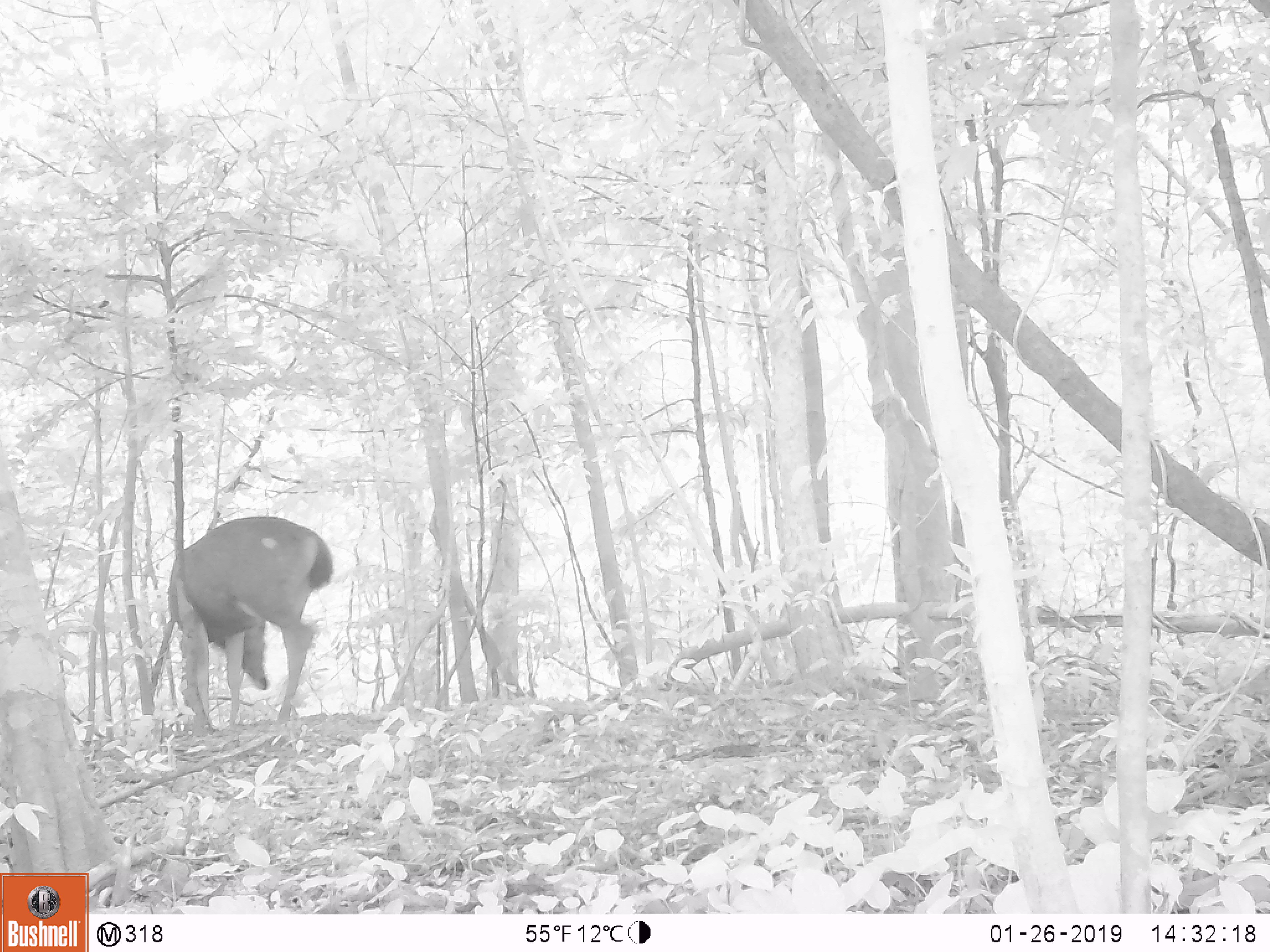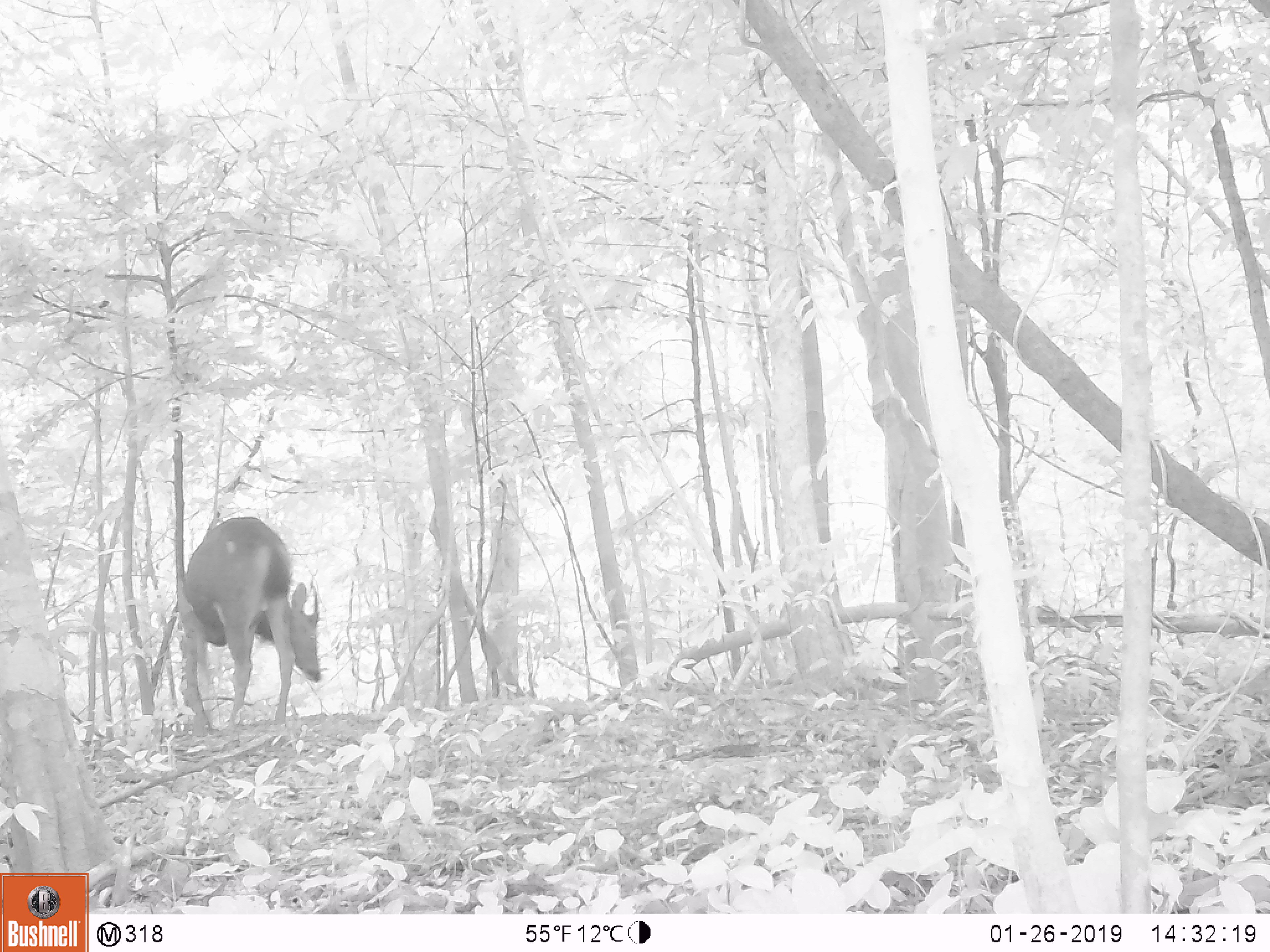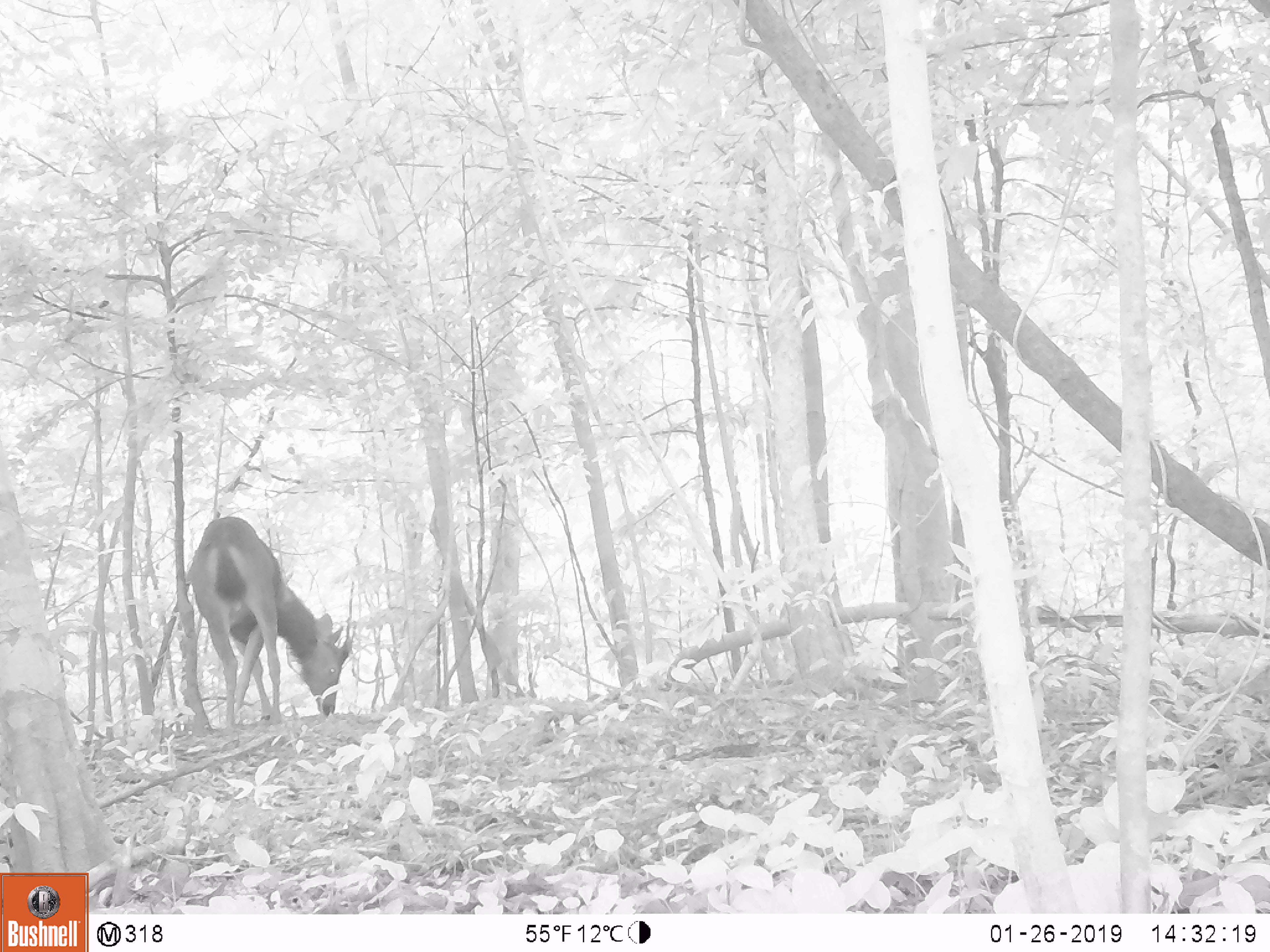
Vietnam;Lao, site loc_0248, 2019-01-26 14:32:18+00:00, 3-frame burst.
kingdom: Animalia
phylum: Chordata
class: Mammalia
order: Artiodactyla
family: Cervidae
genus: Rusa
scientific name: Rusa unicolor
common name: sambar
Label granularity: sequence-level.